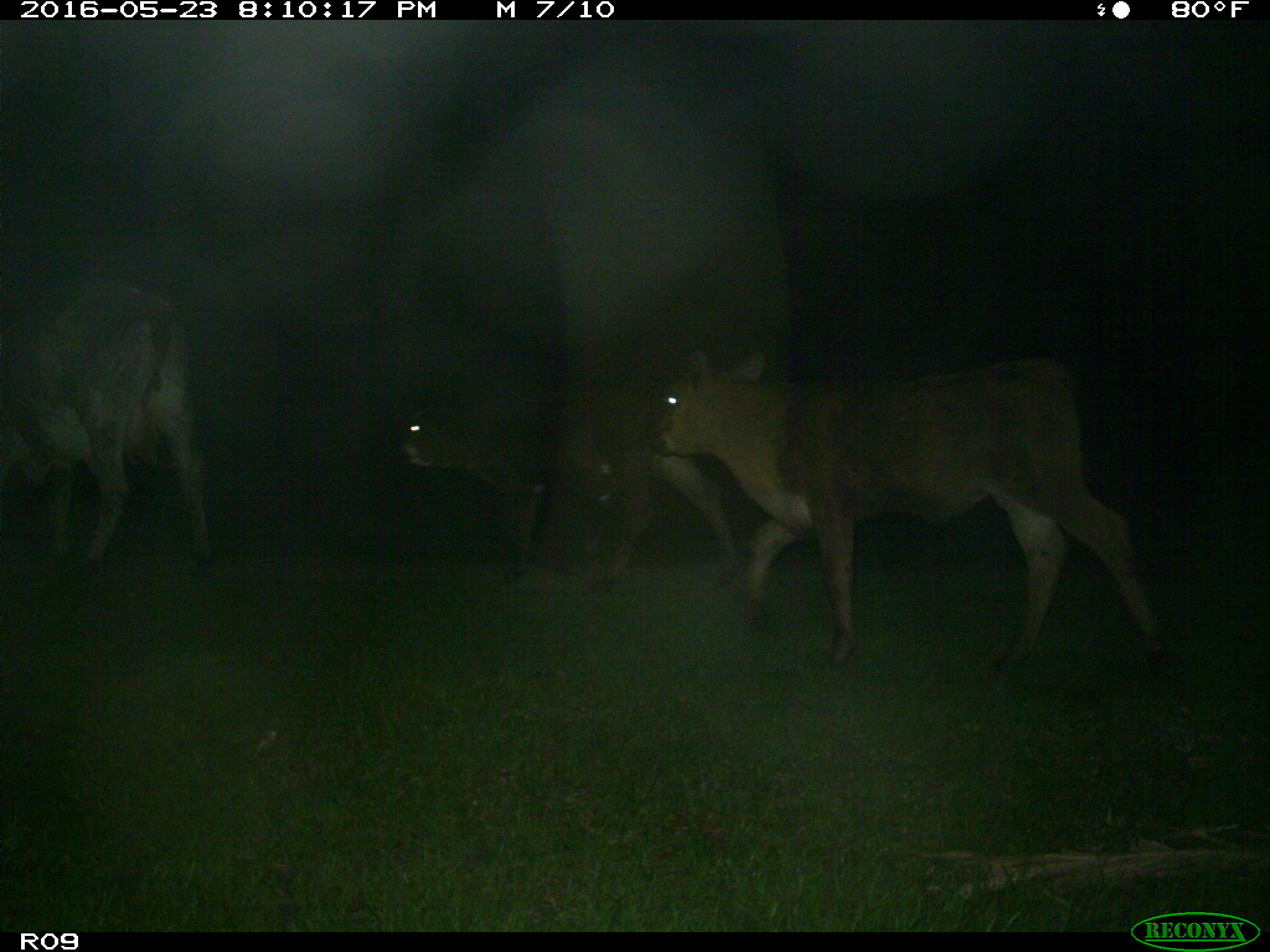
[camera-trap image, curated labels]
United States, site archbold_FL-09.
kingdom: Animalia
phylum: Chordata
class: Mammalia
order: Artiodactyla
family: Bovidae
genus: Bos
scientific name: Bos taurus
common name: domestic cow